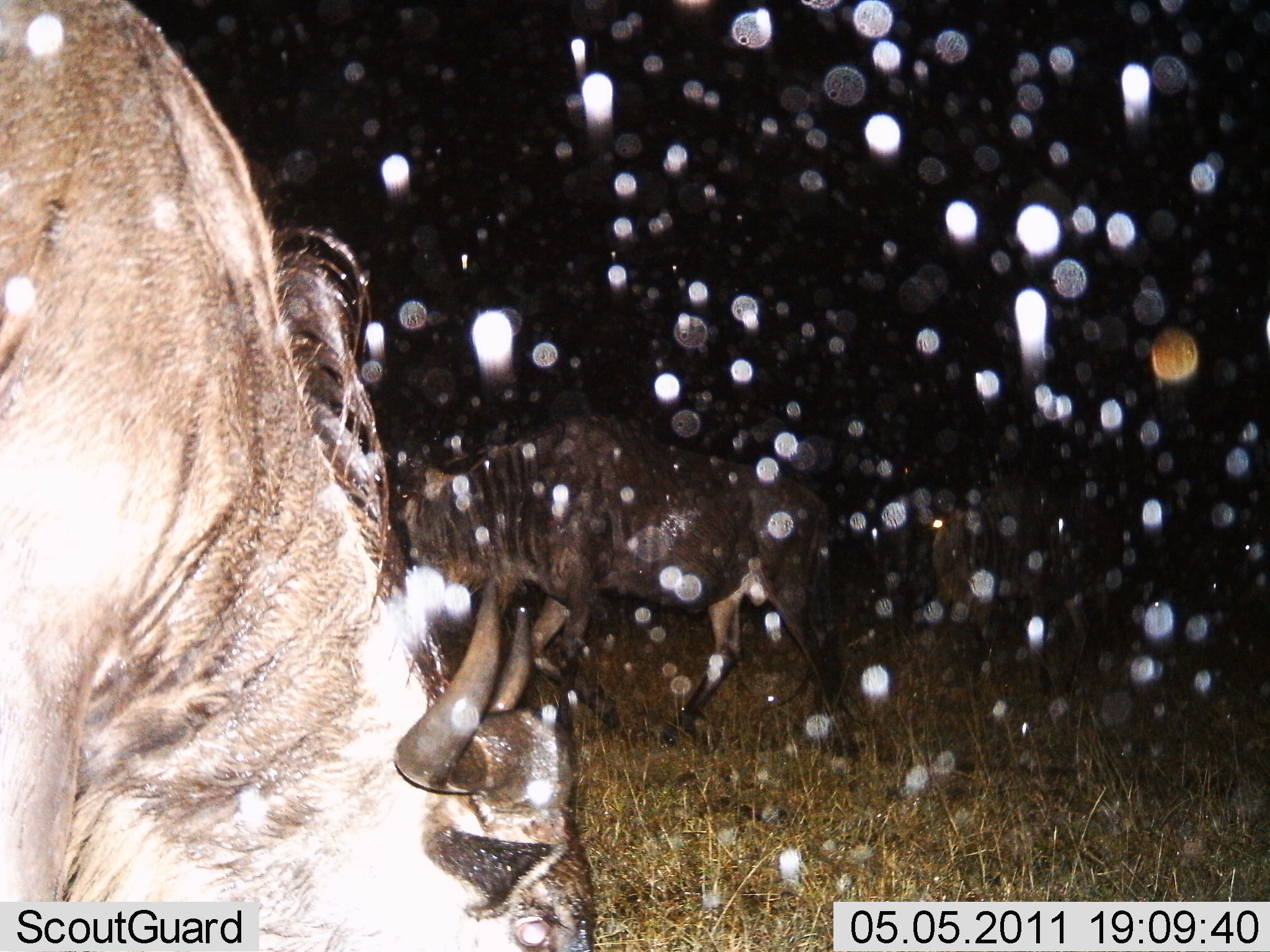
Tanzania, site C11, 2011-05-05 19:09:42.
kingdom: Animalia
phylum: Chordata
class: Mammalia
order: Artiodactyla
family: Bovidae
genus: Connochaetes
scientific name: Connochaetes taurinus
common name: blue wildebeest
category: wildebeest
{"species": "wildebeest (blue wildebeest) (Connochaetes taurinus)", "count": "3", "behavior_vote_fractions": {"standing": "18%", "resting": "0%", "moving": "55%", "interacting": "9%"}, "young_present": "0%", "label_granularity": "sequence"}